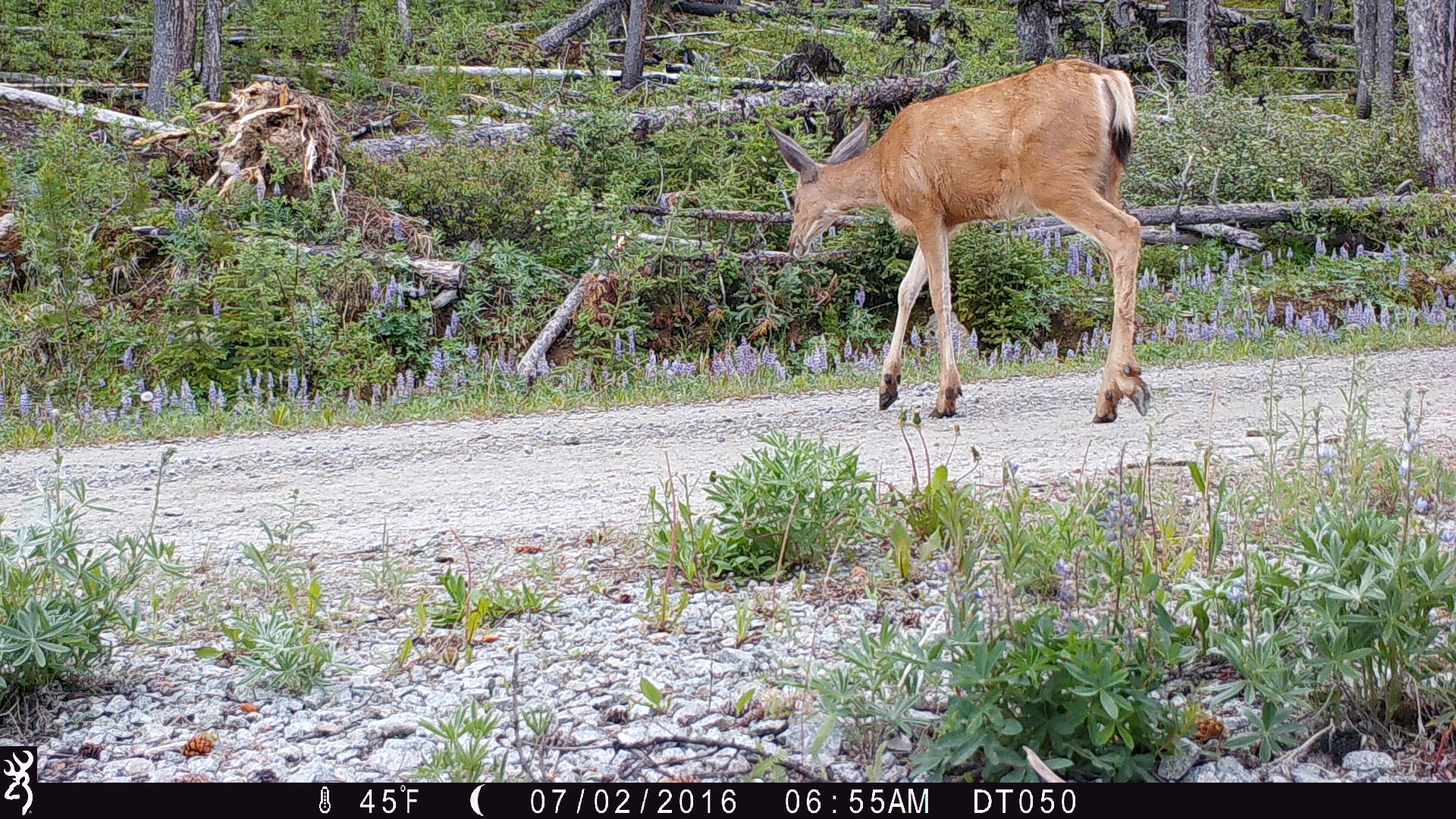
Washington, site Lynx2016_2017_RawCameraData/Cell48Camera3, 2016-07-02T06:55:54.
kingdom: Animalia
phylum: Chordata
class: Mammalia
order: Artiodactyla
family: Cervidae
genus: Odocoileus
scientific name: Odocoileus hemionus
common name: mule deer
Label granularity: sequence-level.